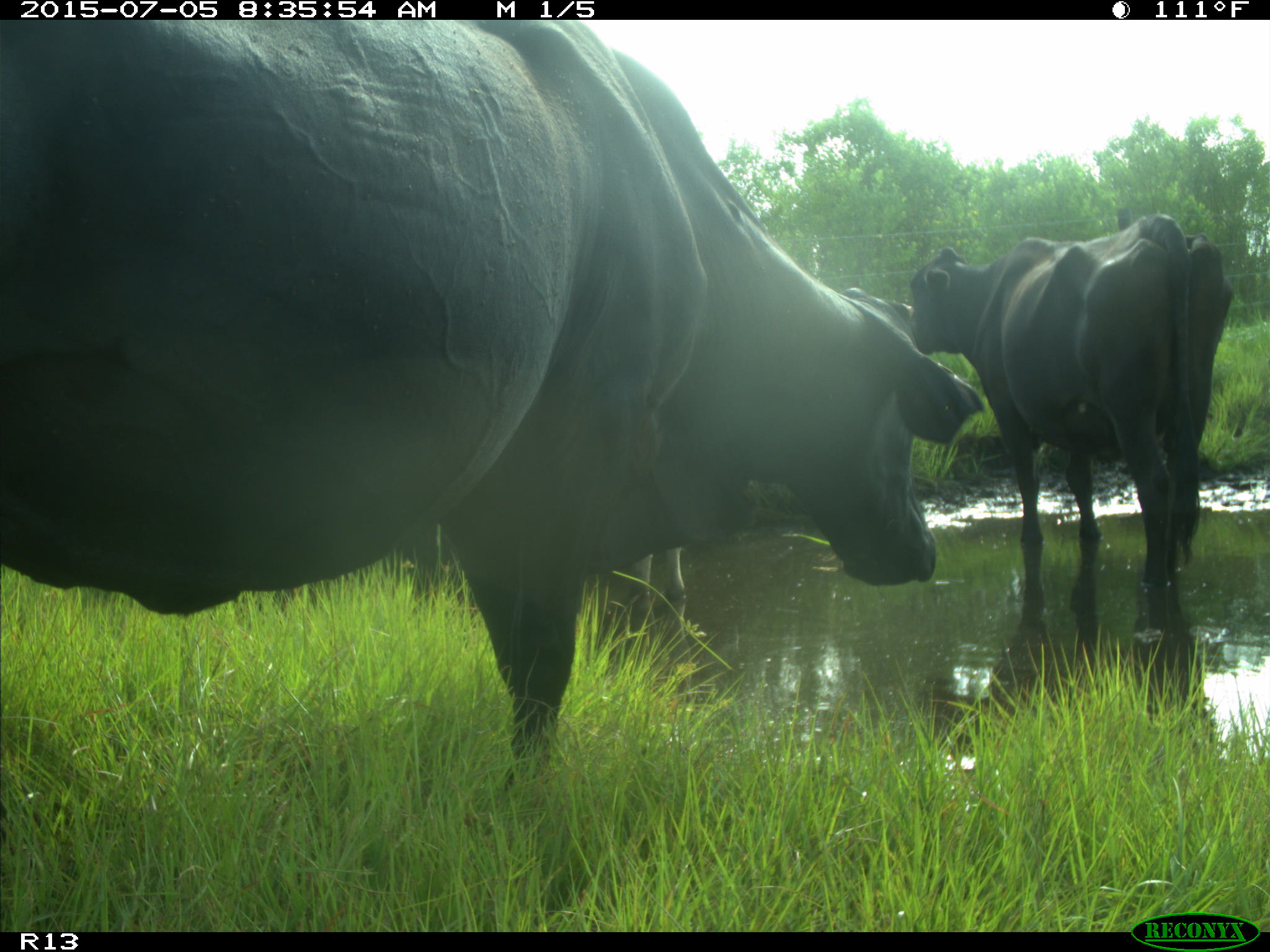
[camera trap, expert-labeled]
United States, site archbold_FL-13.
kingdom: Animalia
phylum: Chordata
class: Mammalia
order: Artiodactyla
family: Bovidae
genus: Bos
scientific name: Bos taurus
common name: domestic cow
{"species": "Bos taurus (domestic cow)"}